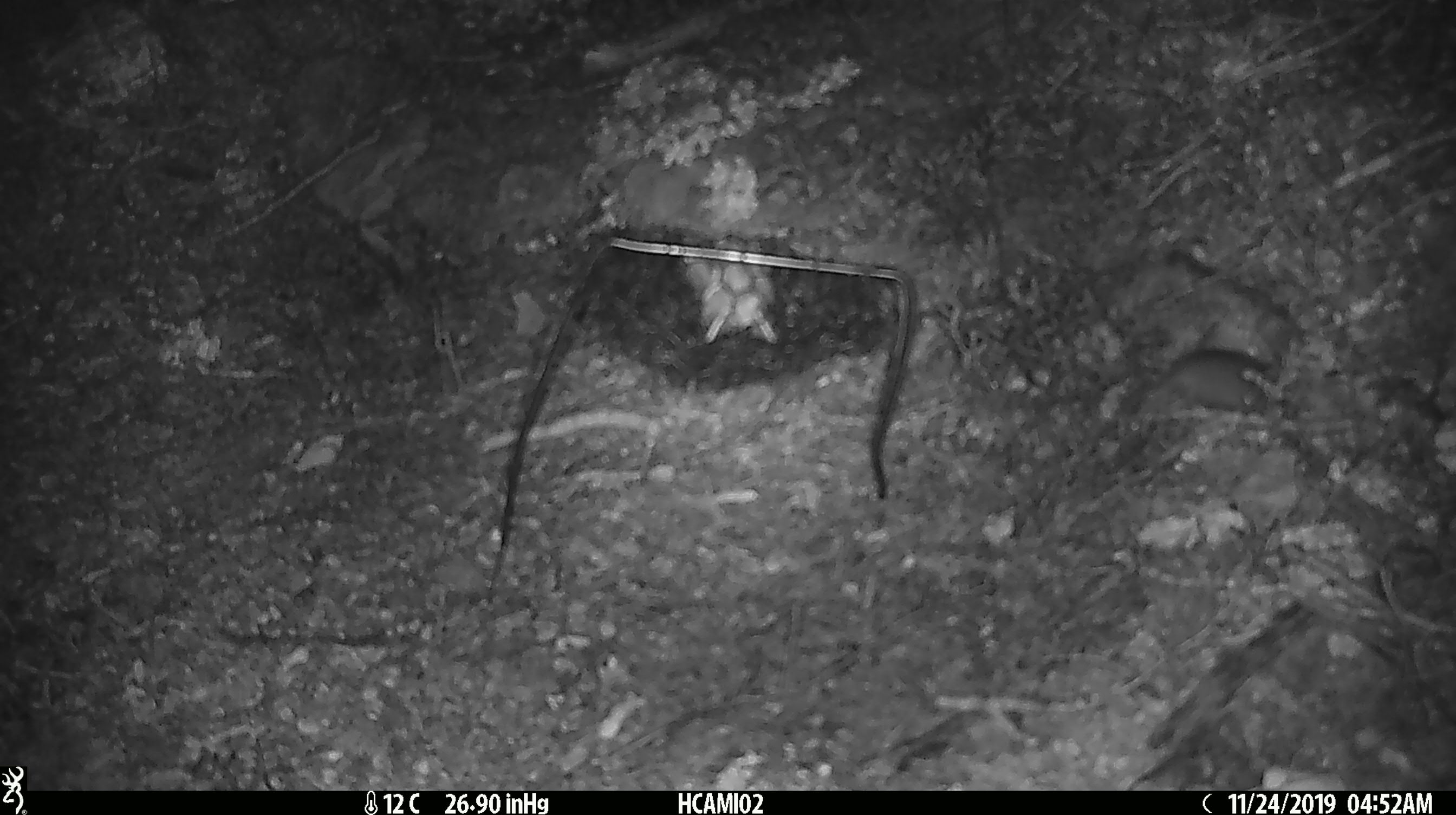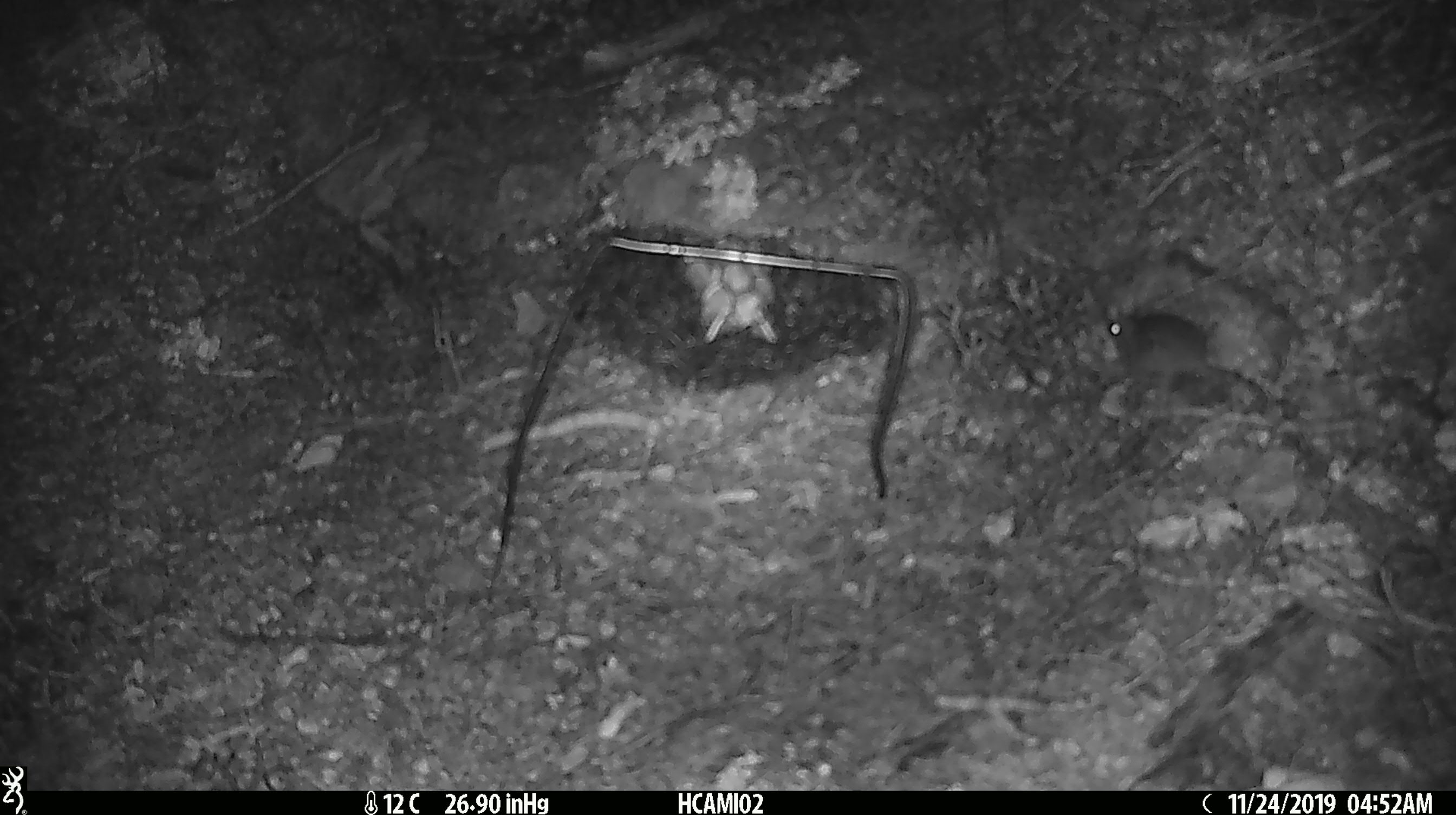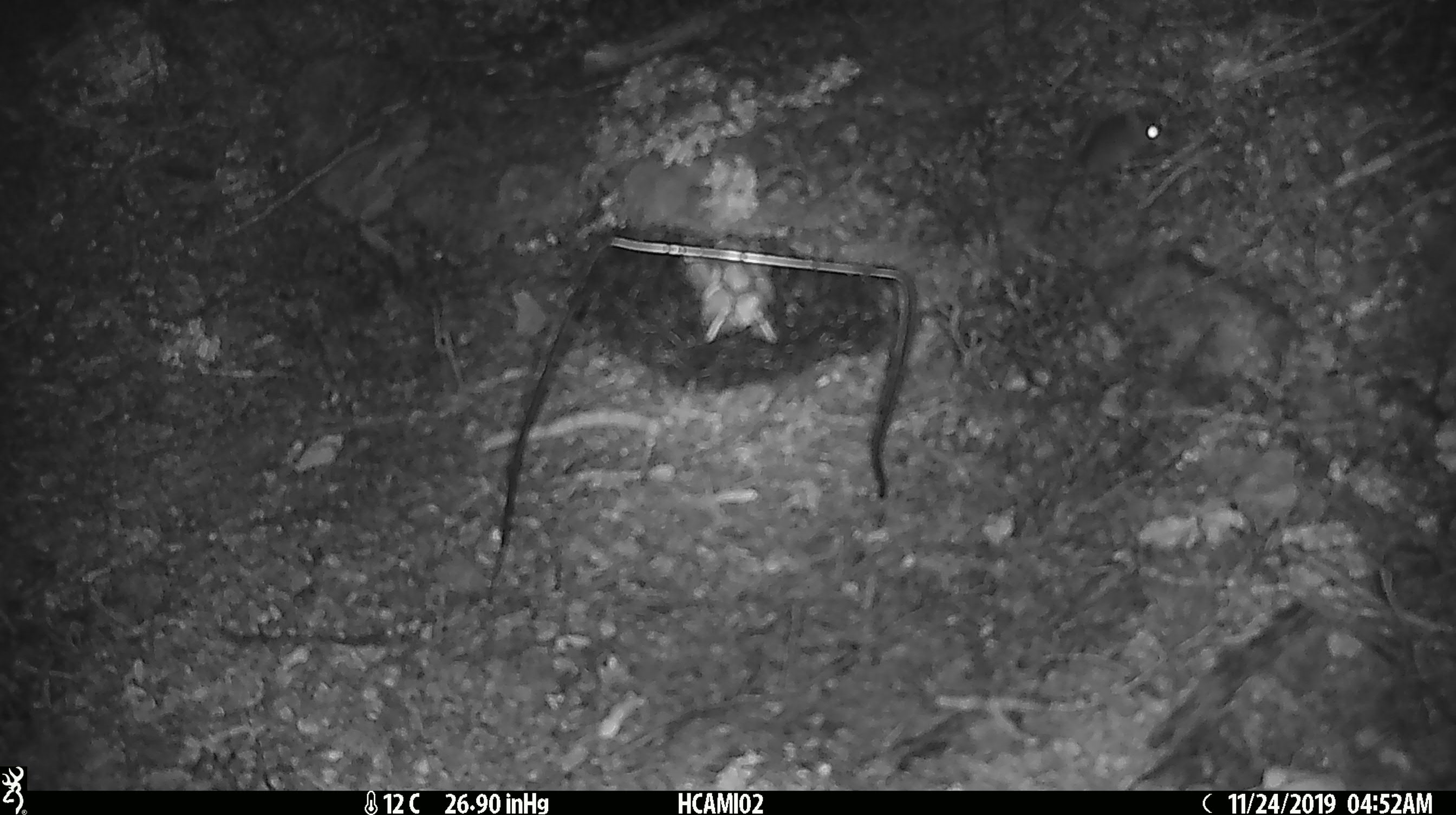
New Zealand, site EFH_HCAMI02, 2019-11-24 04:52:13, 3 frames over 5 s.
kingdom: Animalia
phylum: Chordata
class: Mammalia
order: Rodentia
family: Muridae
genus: Mus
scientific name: Mus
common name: mouse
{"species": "mouse (Mus)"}